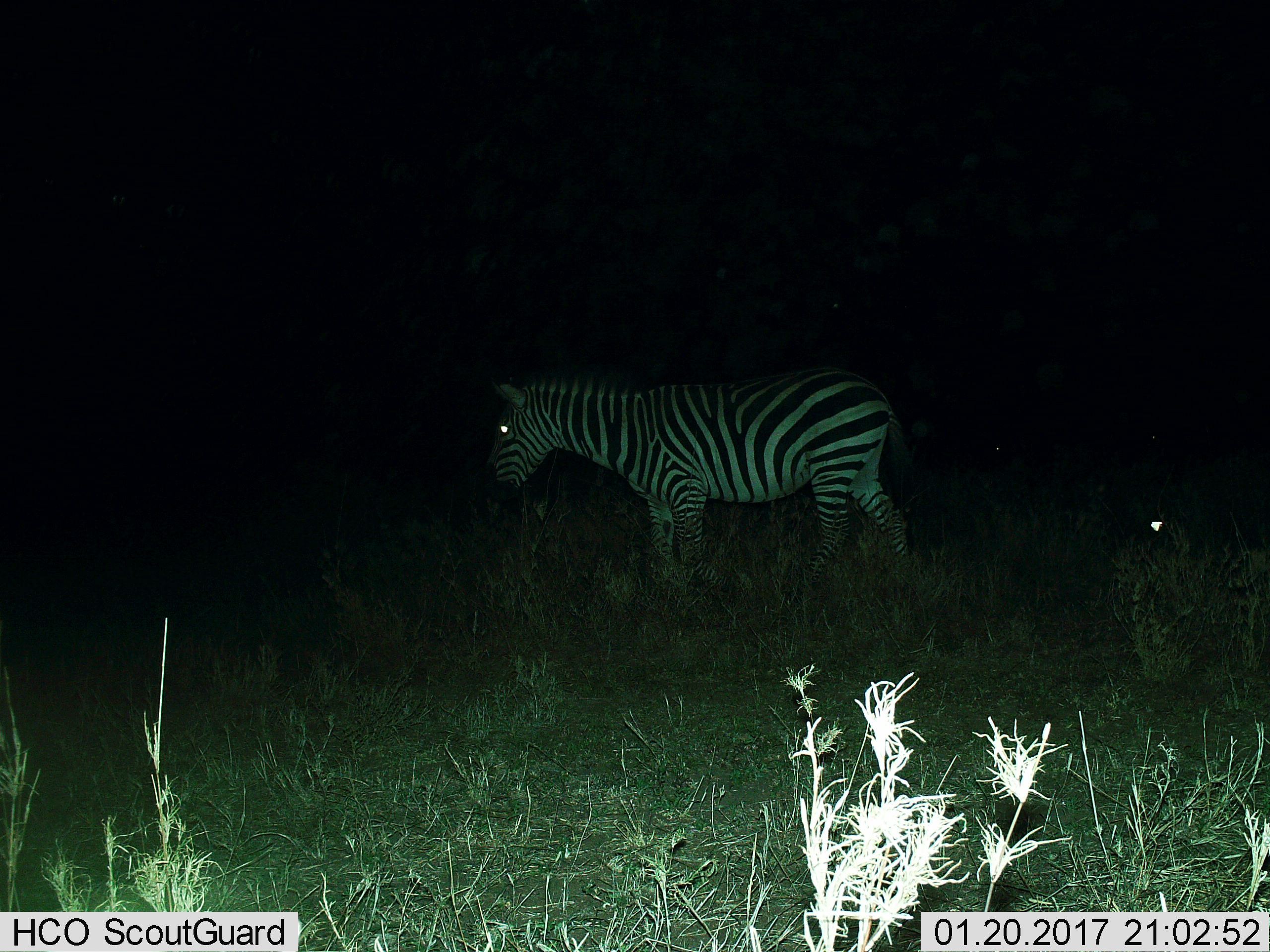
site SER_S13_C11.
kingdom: Animalia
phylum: Chordata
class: Mammalia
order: Perissodactyla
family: Equidae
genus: Equus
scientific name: Equus quagga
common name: plains zebra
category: zebraplains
Zebraplains (plains zebra) (Equus quagga), count 1. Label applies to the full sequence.